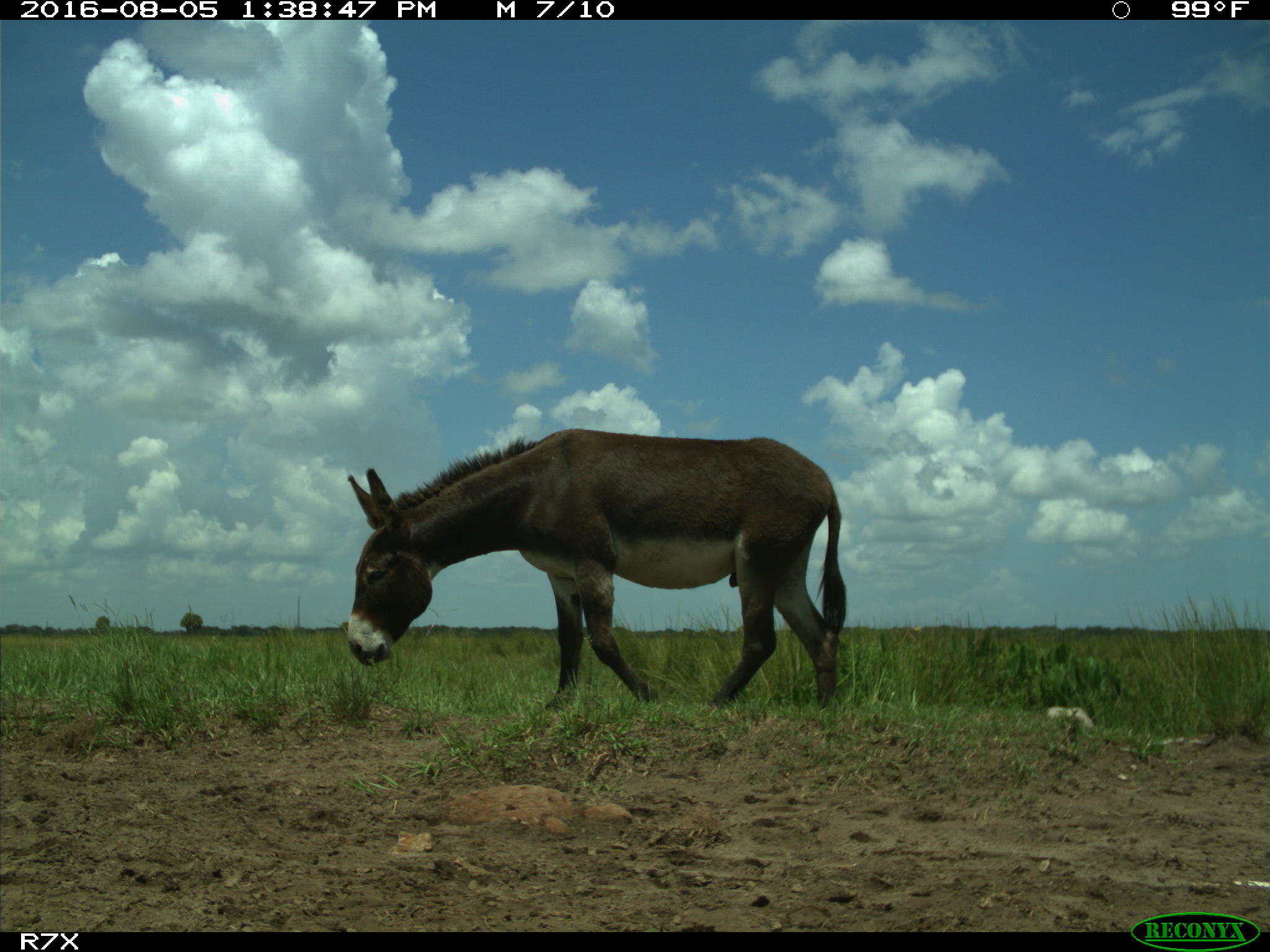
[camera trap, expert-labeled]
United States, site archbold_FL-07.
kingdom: Animalia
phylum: Chordata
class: Mammalia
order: Perissodactyla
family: Equidae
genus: Equus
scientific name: Equus africanus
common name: african wild ass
Equus africanus (african wild ass).